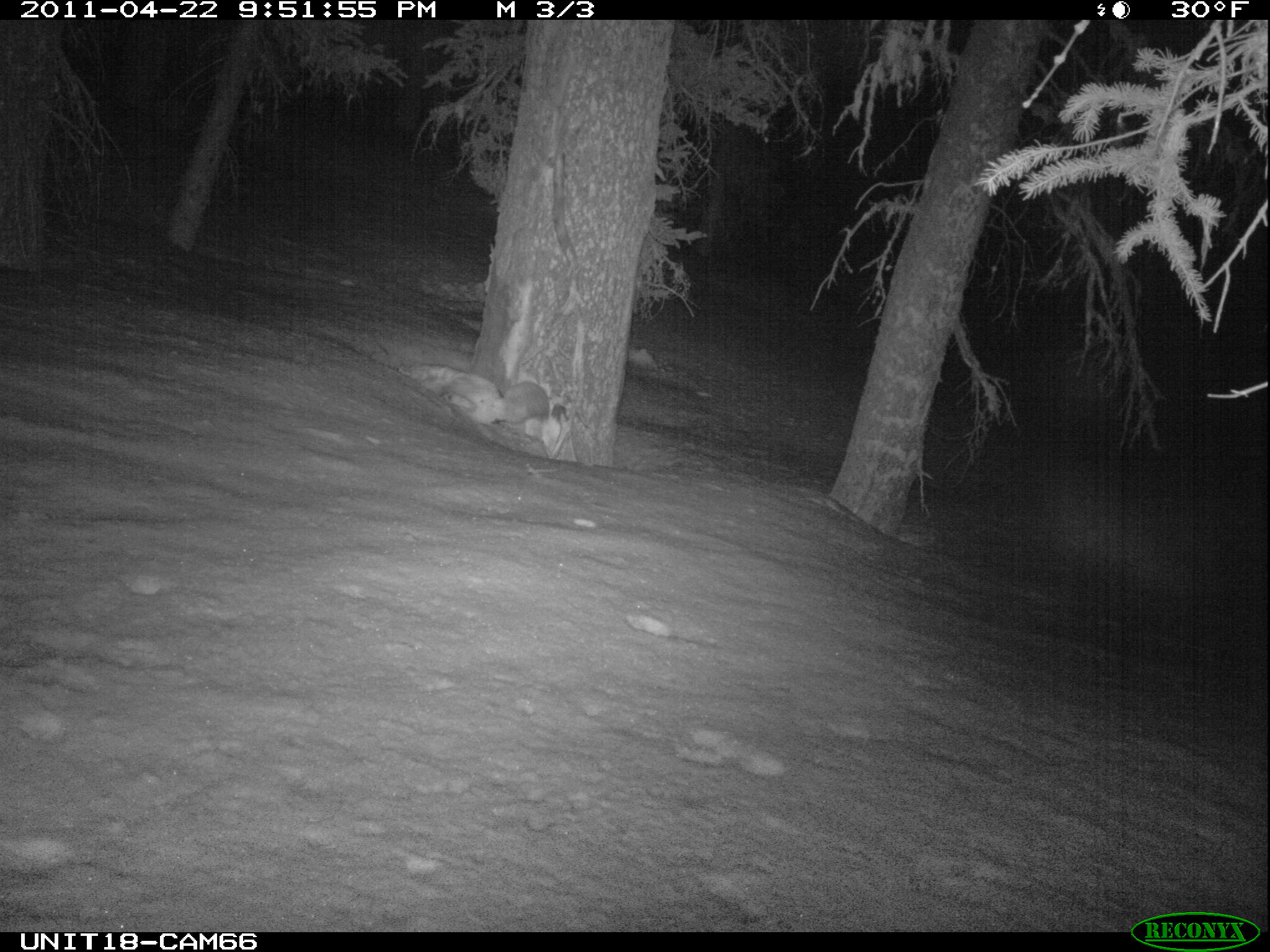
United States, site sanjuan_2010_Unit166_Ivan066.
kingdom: Animalia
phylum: Chordata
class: Mammalia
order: Carnivora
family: Canidae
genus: Canis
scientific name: Canis latrans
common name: coyote